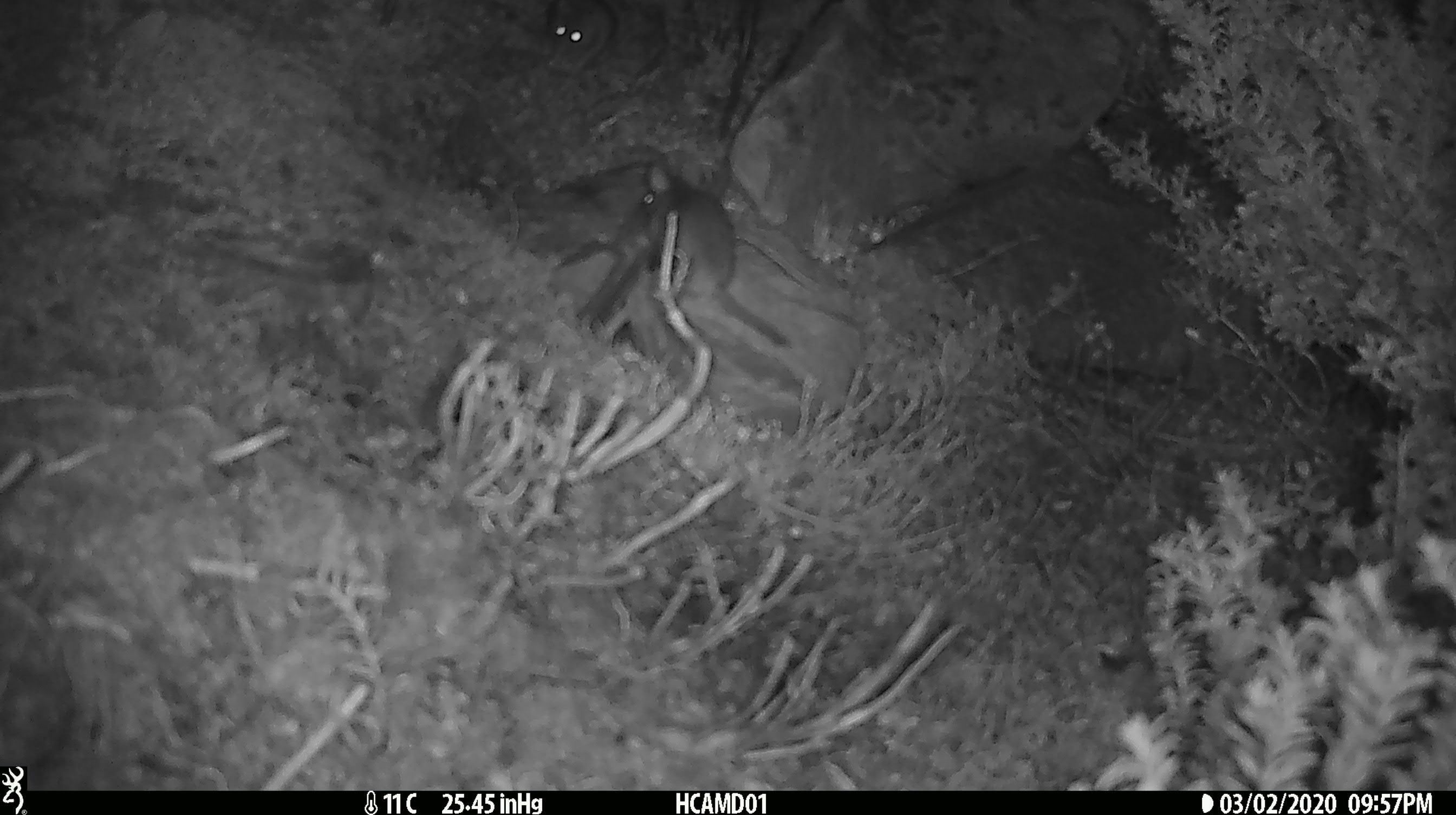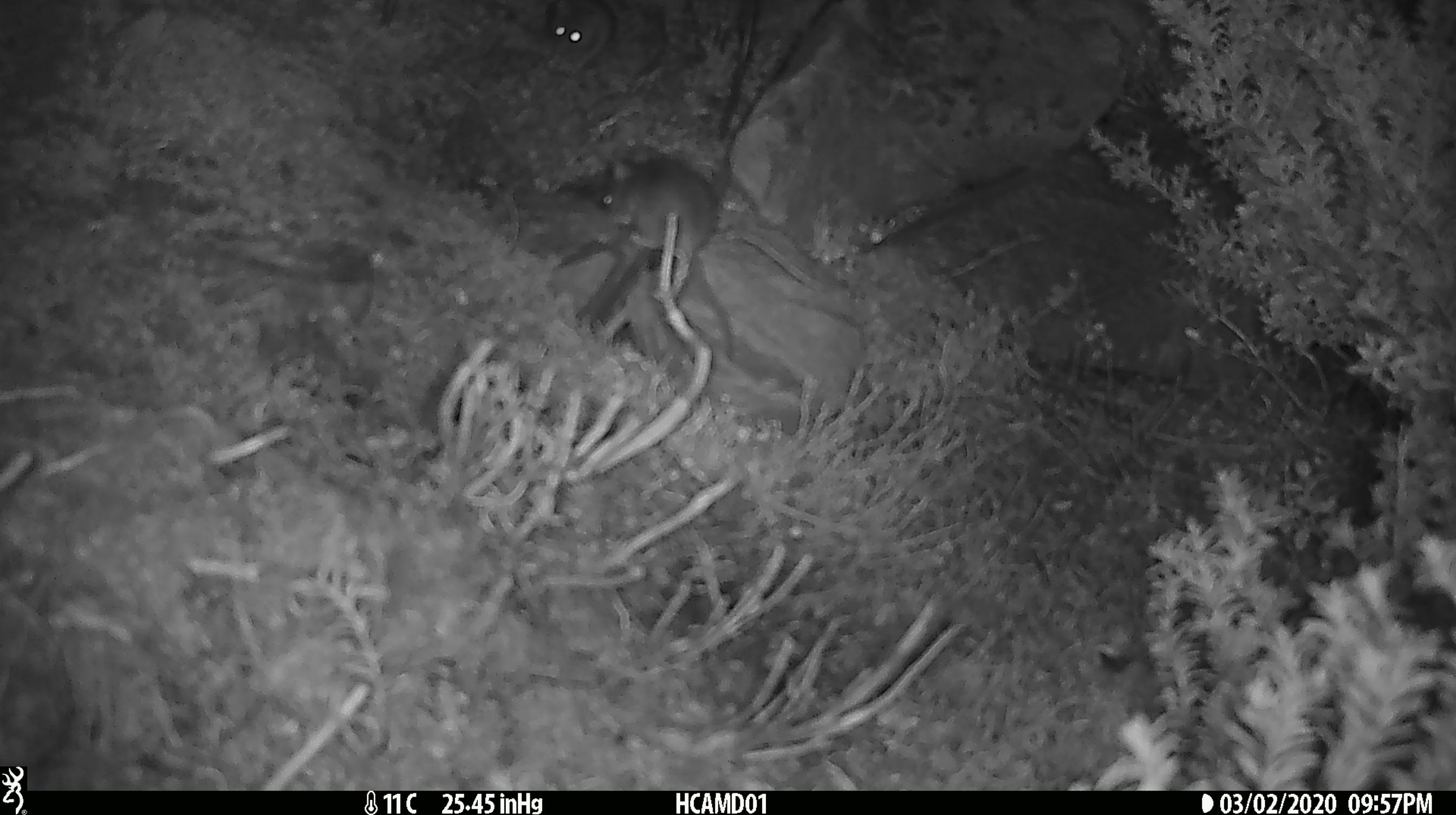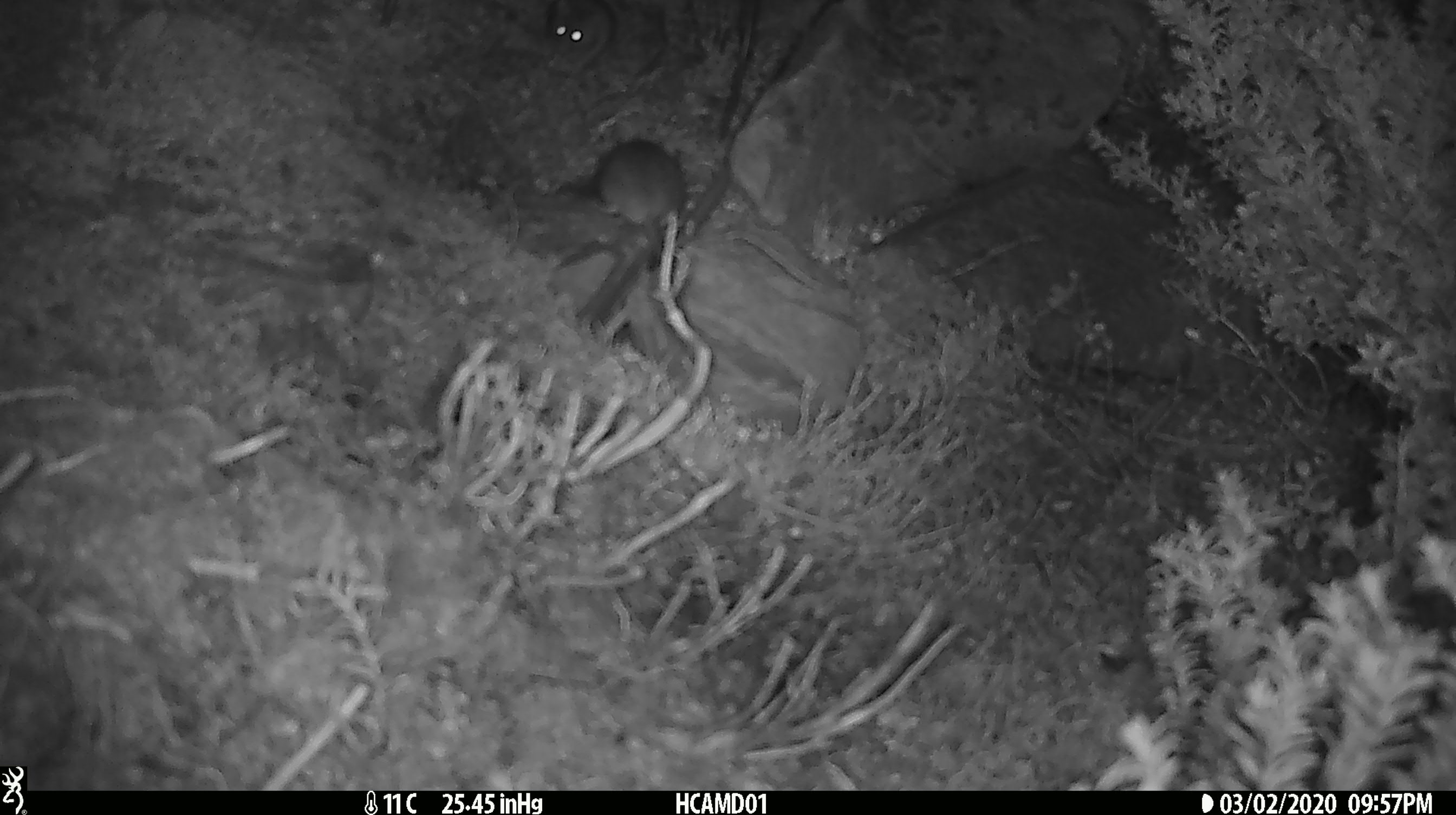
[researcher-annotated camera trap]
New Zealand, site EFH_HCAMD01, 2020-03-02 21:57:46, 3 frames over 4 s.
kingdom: Animalia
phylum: Chordata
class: Mammalia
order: Rodentia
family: Muridae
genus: Mus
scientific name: Mus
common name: mouse